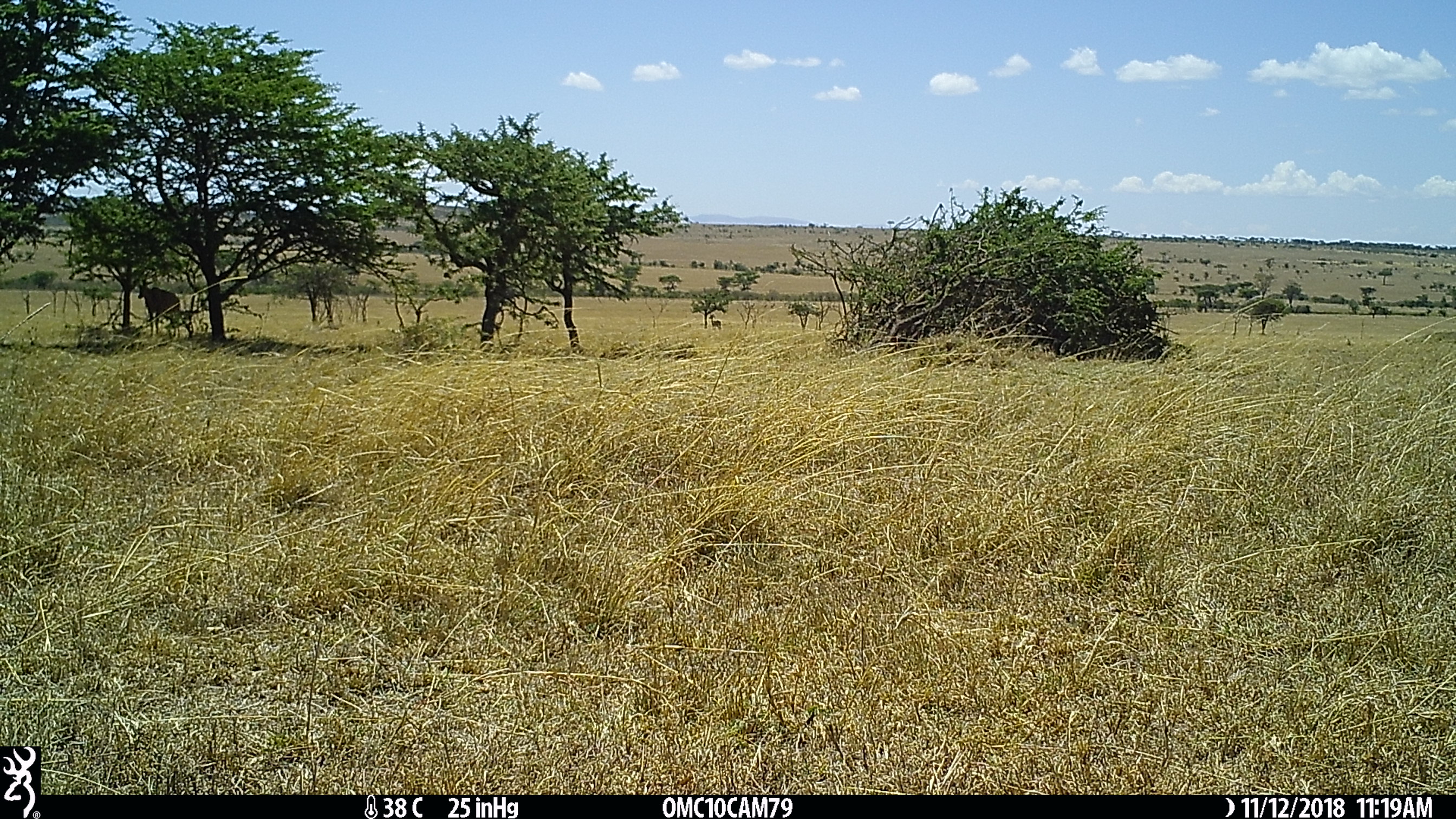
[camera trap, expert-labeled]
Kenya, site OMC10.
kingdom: Animalia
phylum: Chordata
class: Mammalia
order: Artiodactyla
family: Bovidae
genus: Damaliscus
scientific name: Damaliscus lunatus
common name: topi